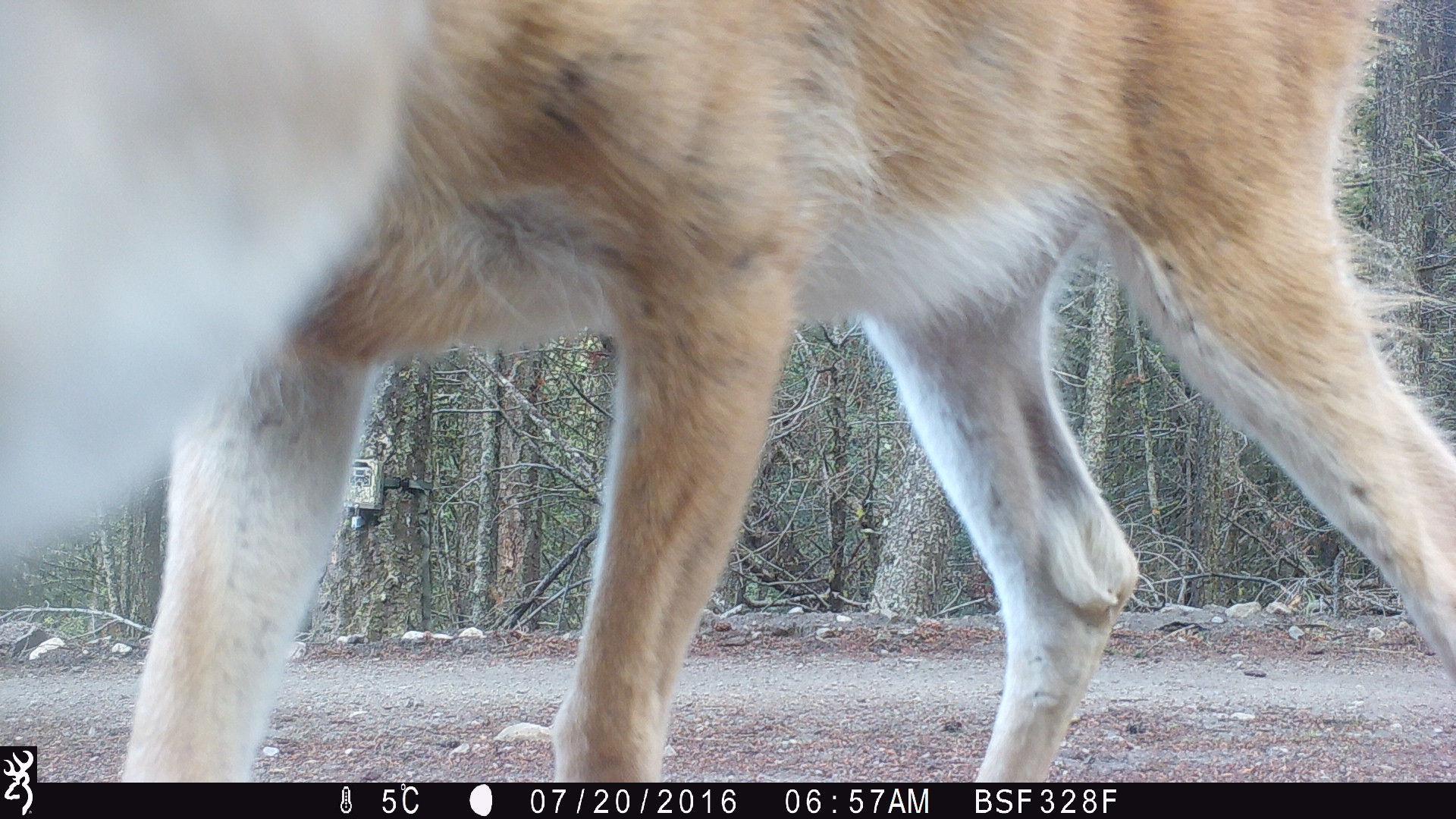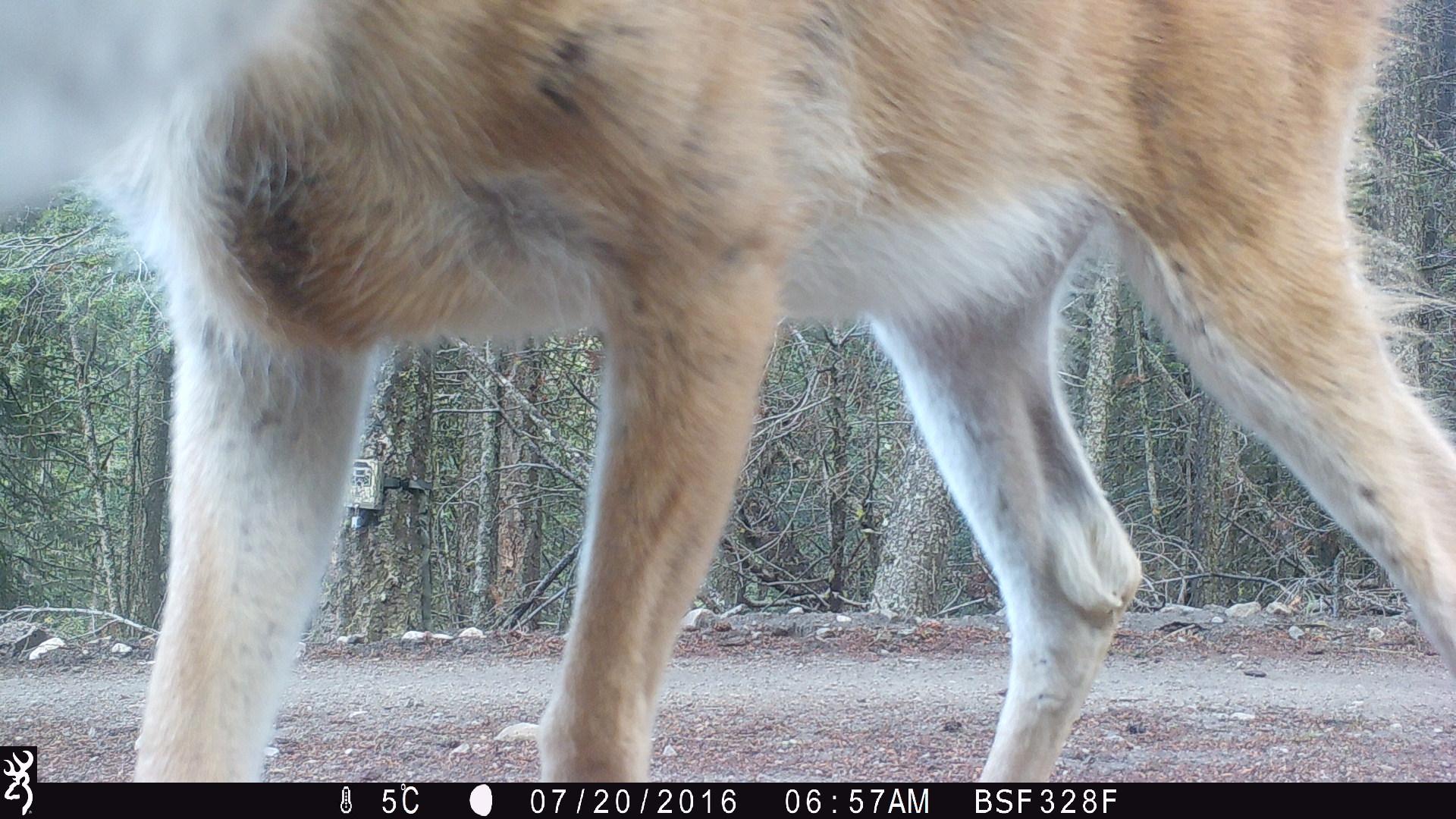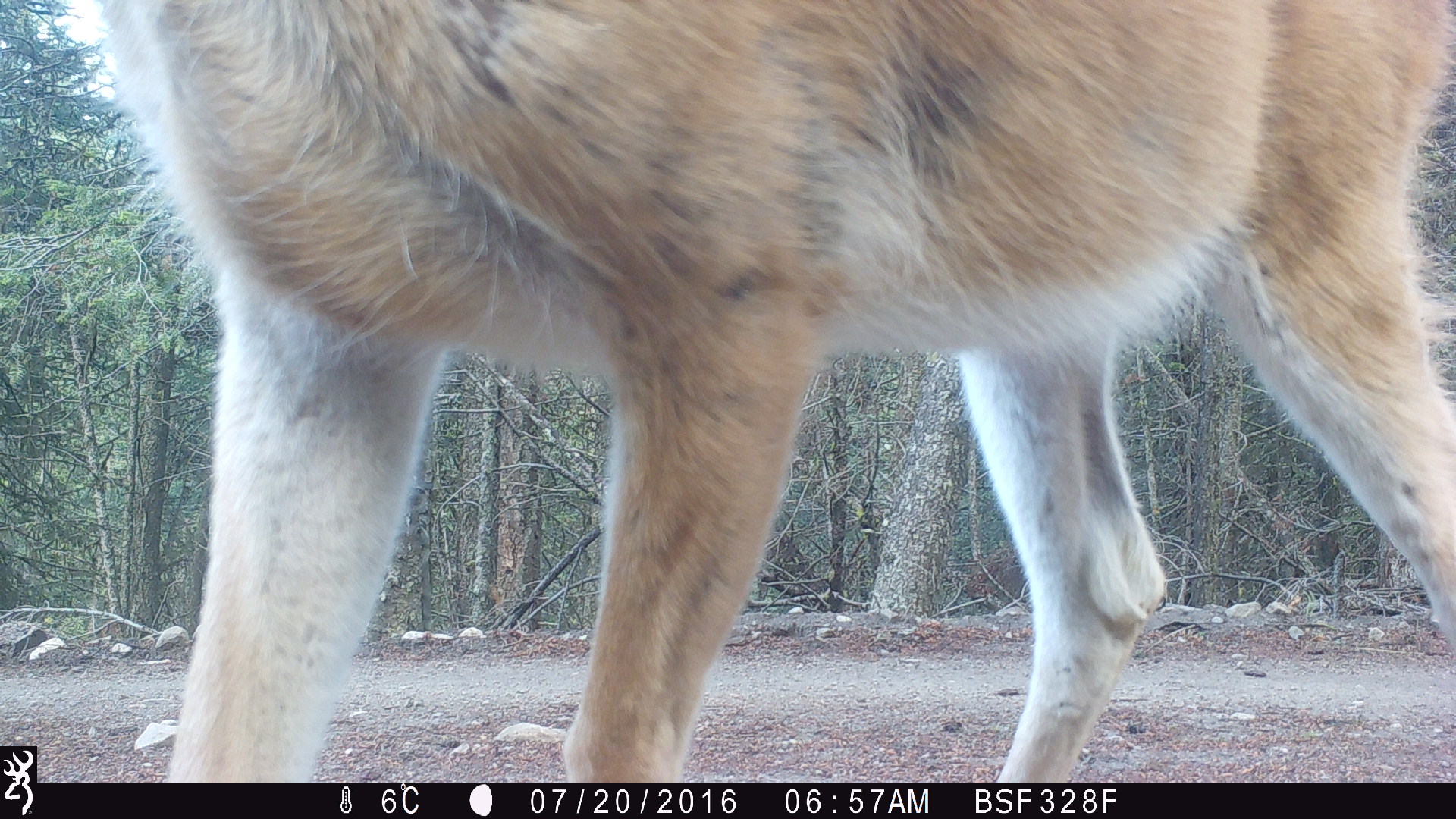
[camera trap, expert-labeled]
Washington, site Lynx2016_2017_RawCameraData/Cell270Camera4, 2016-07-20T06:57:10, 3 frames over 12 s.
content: unidentified animal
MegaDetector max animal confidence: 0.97